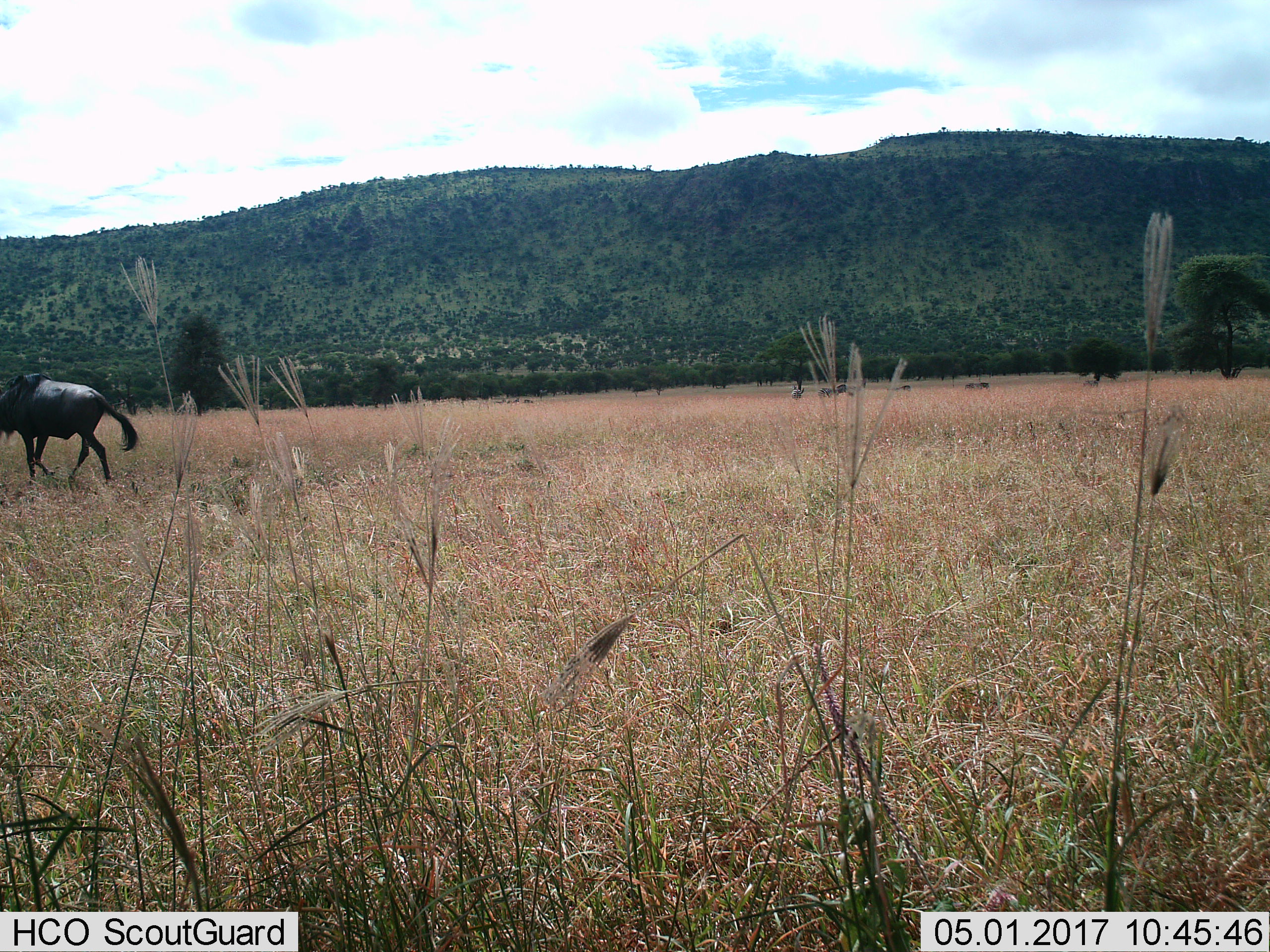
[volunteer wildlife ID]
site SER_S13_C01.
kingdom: Animalia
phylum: Chordata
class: Mammalia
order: Artiodactyla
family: Bovidae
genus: Connochaetes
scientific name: Connochaetes taurinus taurinus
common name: blue wildebeest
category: wildebeestblue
Wildebeestblue (blue wildebeest) (Connochaetes taurinus taurinus), count 1. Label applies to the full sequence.